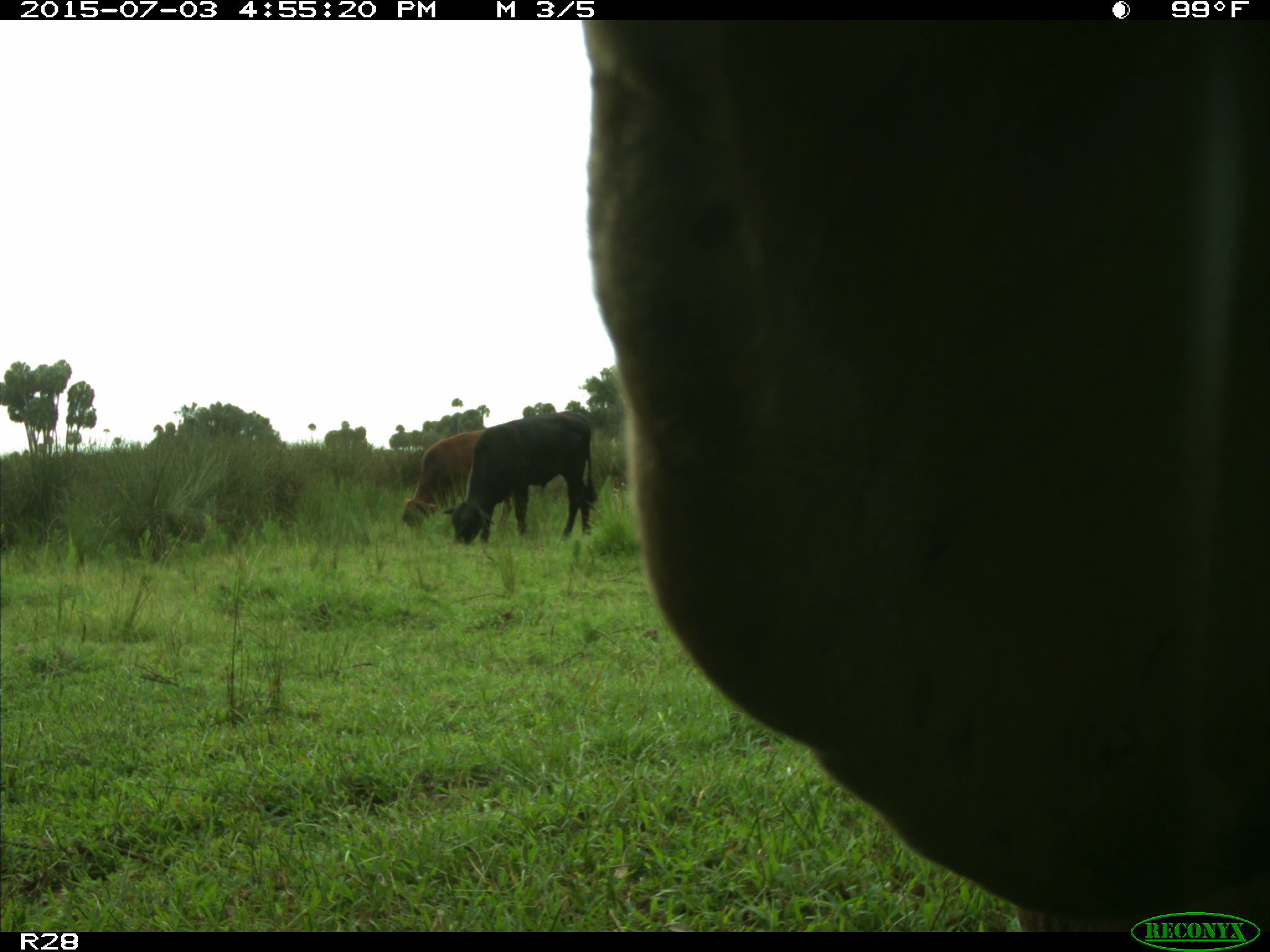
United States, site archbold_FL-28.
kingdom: Animalia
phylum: Chordata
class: Mammalia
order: Artiodactyla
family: Bovidae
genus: Bos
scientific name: Bos taurus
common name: domestic cow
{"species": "Bos taurus (domestic cow)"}